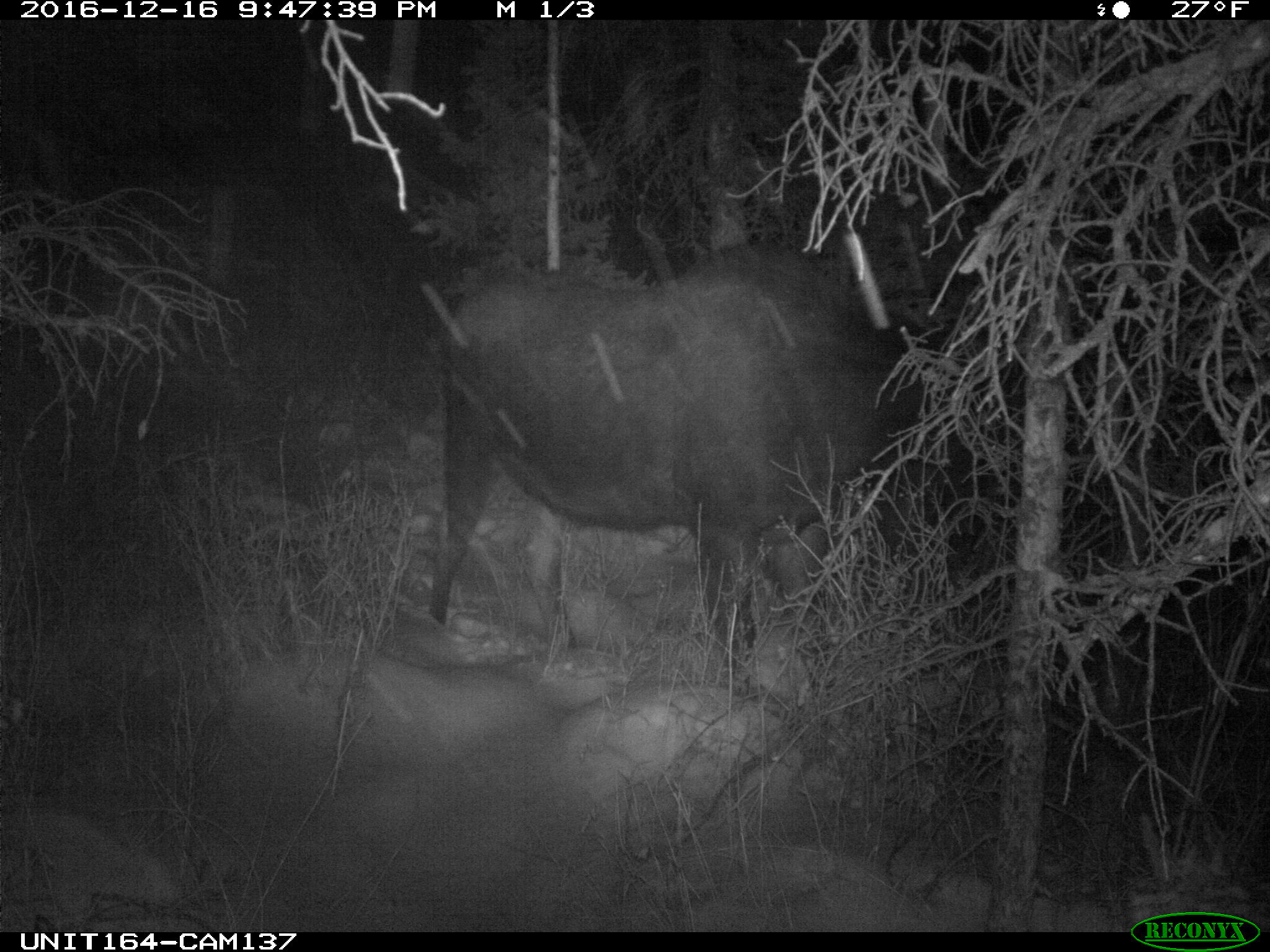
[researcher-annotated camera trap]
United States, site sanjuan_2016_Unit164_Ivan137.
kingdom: Animalia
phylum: Chordata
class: Mammalia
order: Artiodactyla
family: Cervidae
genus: Alces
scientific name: Alces alces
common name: moose